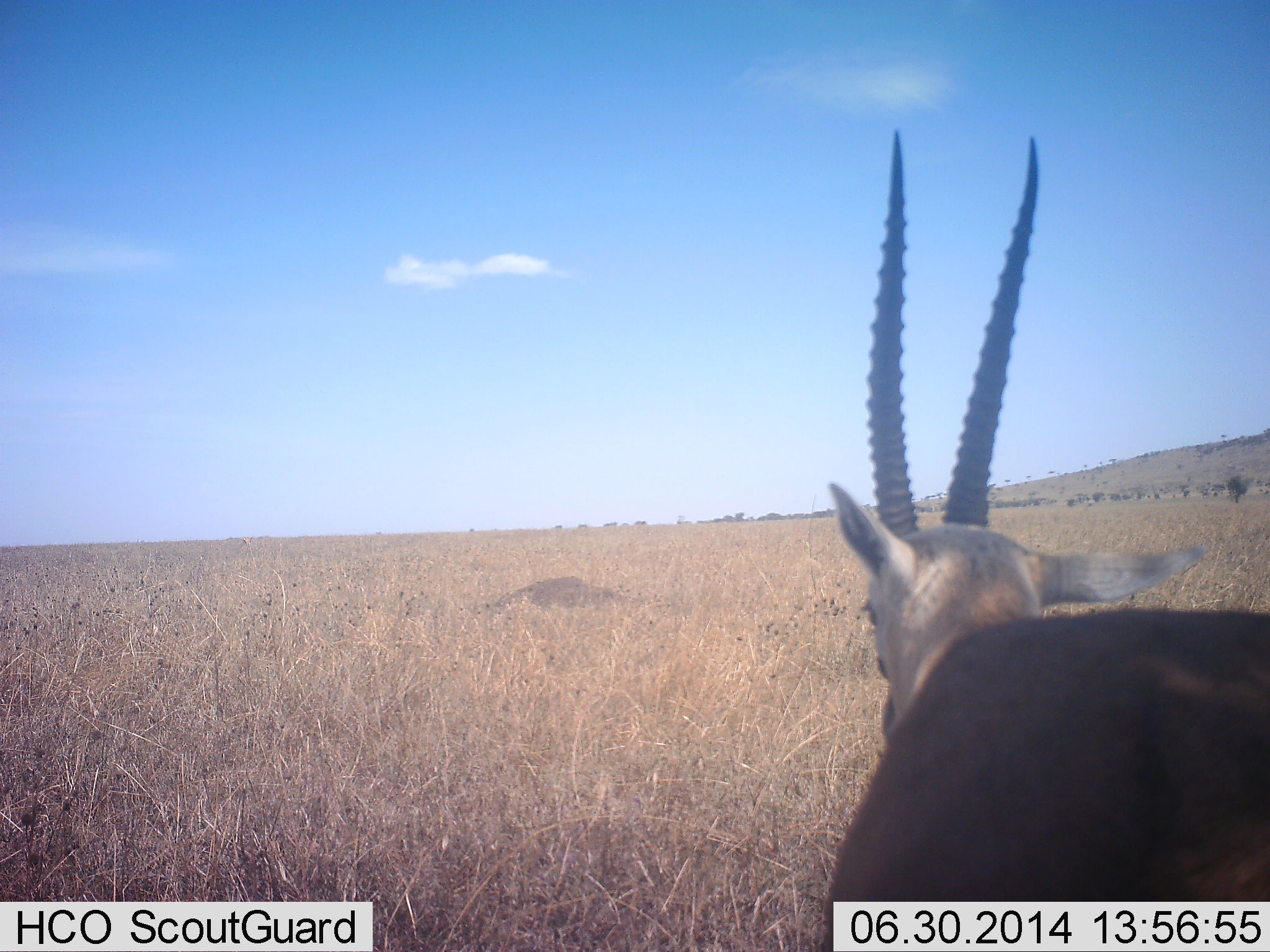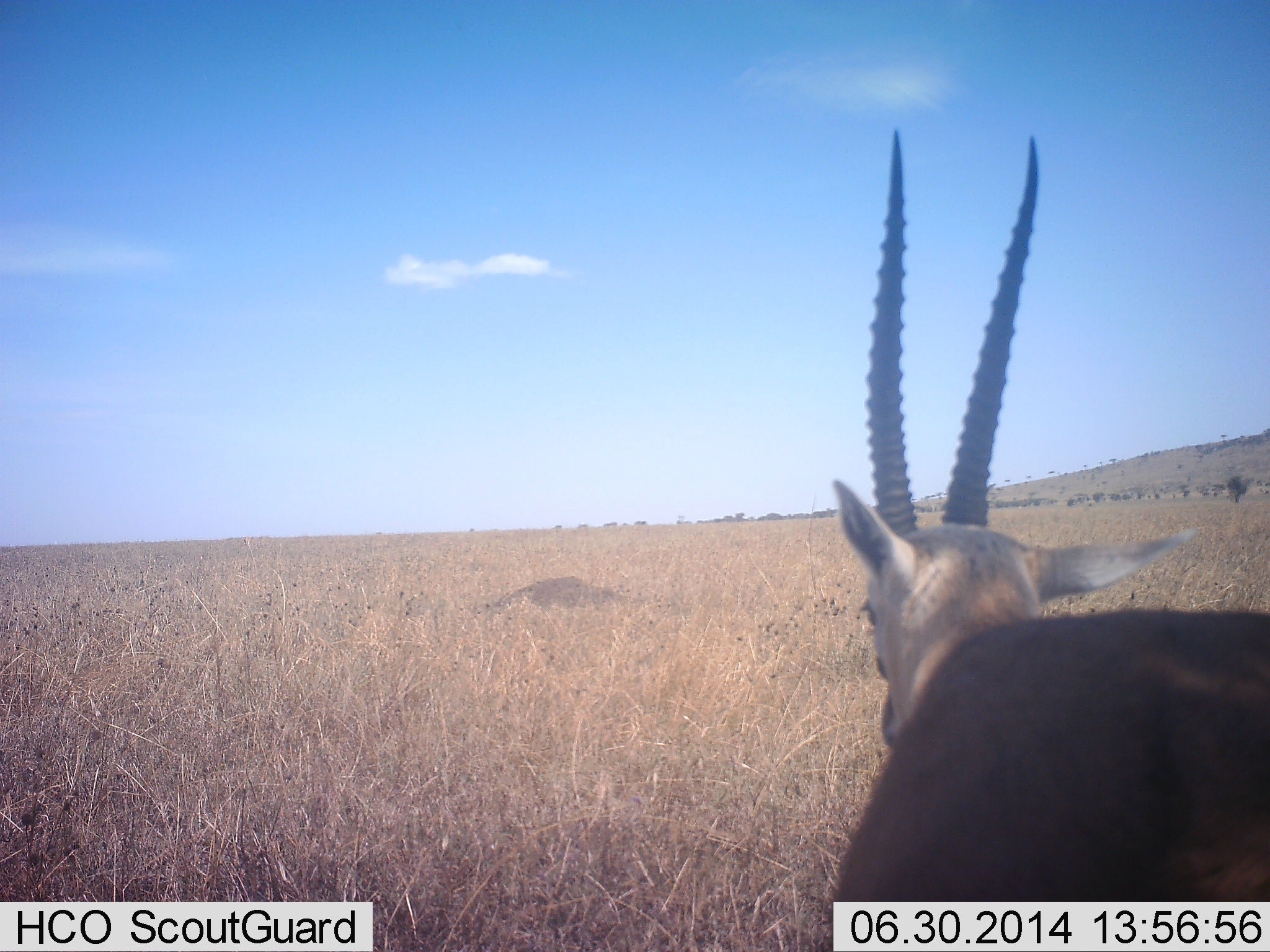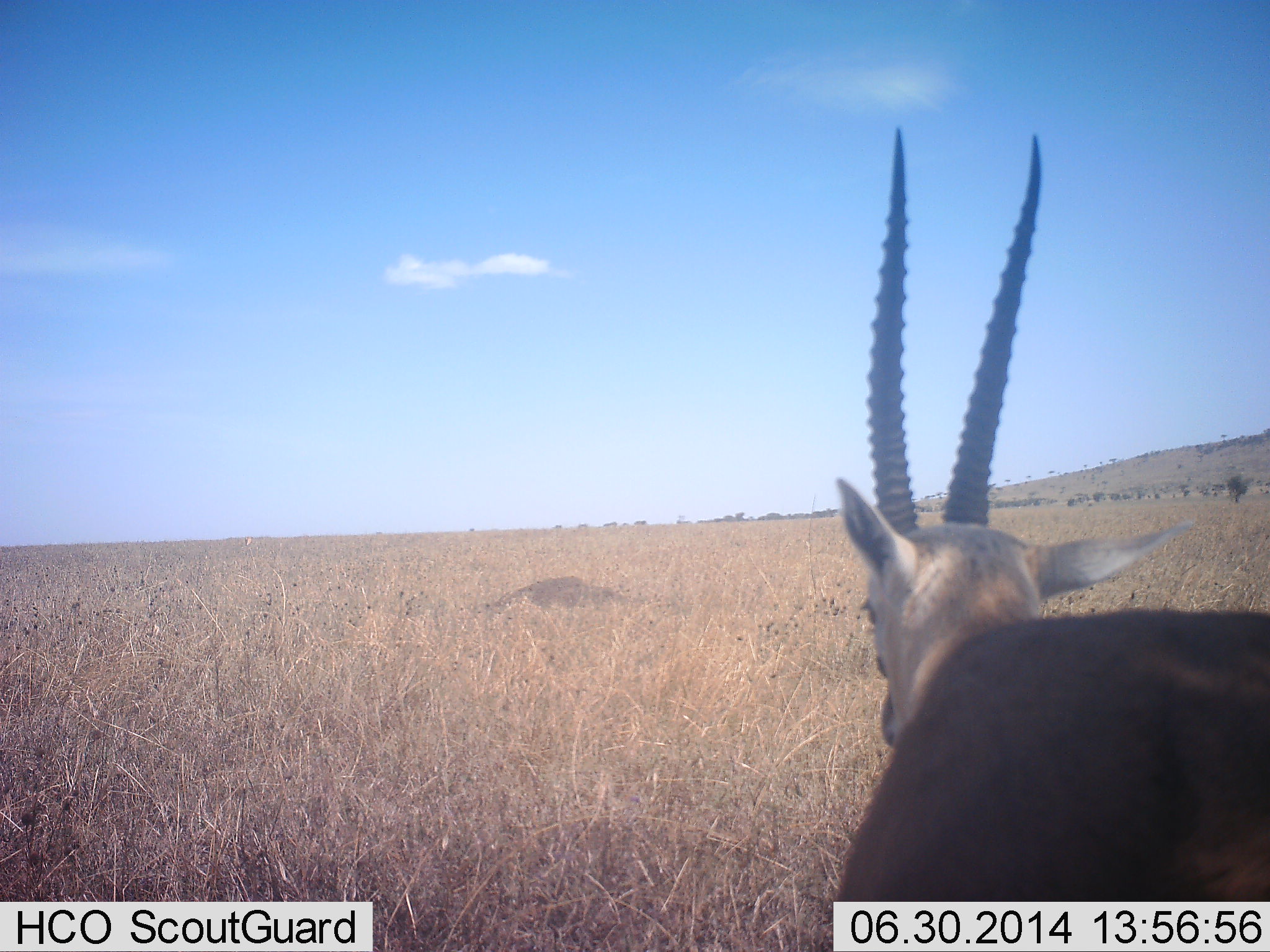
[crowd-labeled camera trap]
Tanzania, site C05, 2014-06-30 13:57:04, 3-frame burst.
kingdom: Animalia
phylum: Chordata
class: Mammalia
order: Artiodactyla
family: Bovidae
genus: Eudorcas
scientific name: Eudorcas thomsonii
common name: thomson's gazelle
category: gazellethomsons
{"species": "gazellethomsons (thomson's gazelle) (Eudorcas thomsonii)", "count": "1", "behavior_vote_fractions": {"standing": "80%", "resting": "10%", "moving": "10%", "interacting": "0%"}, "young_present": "0%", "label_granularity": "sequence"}